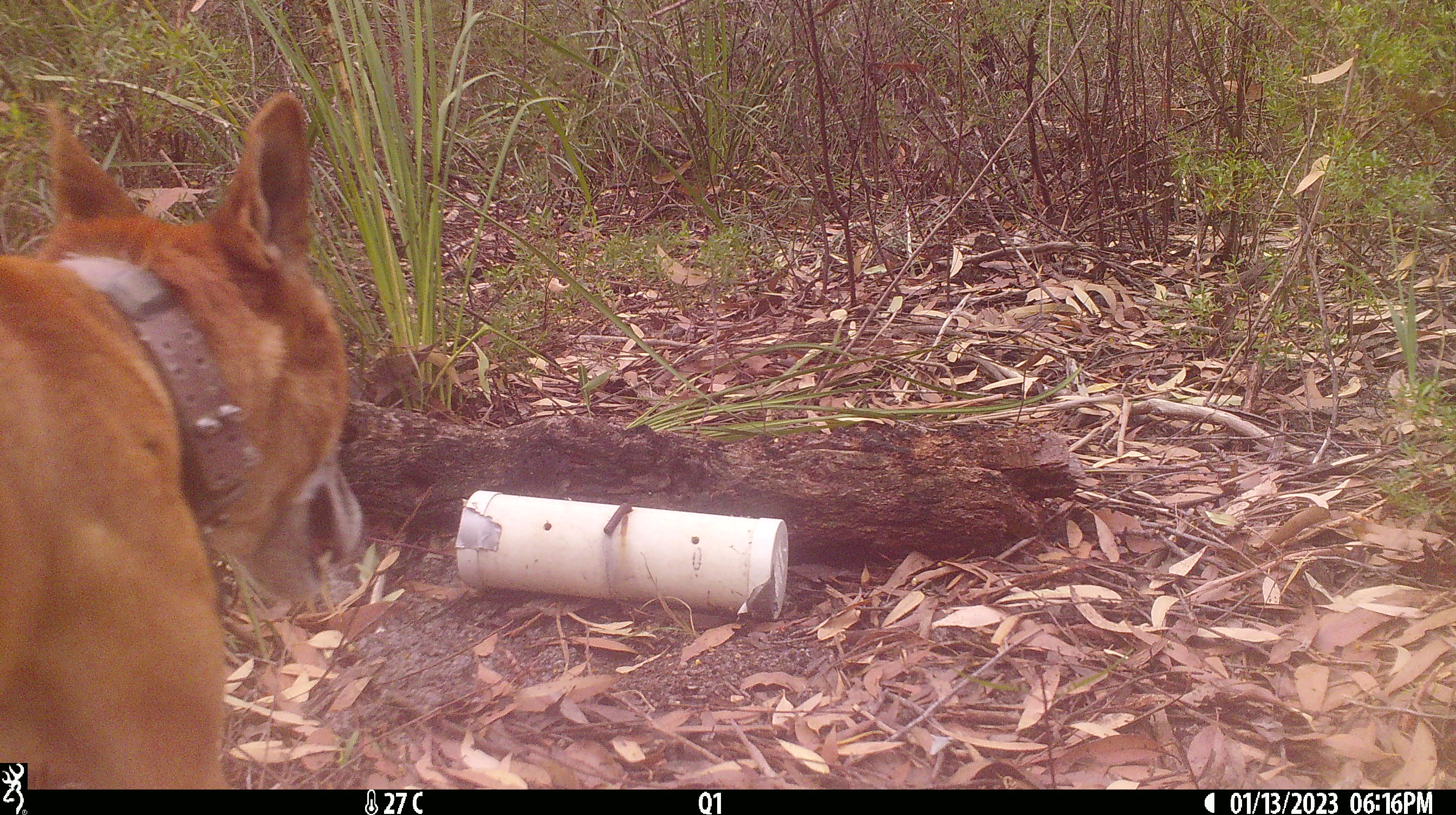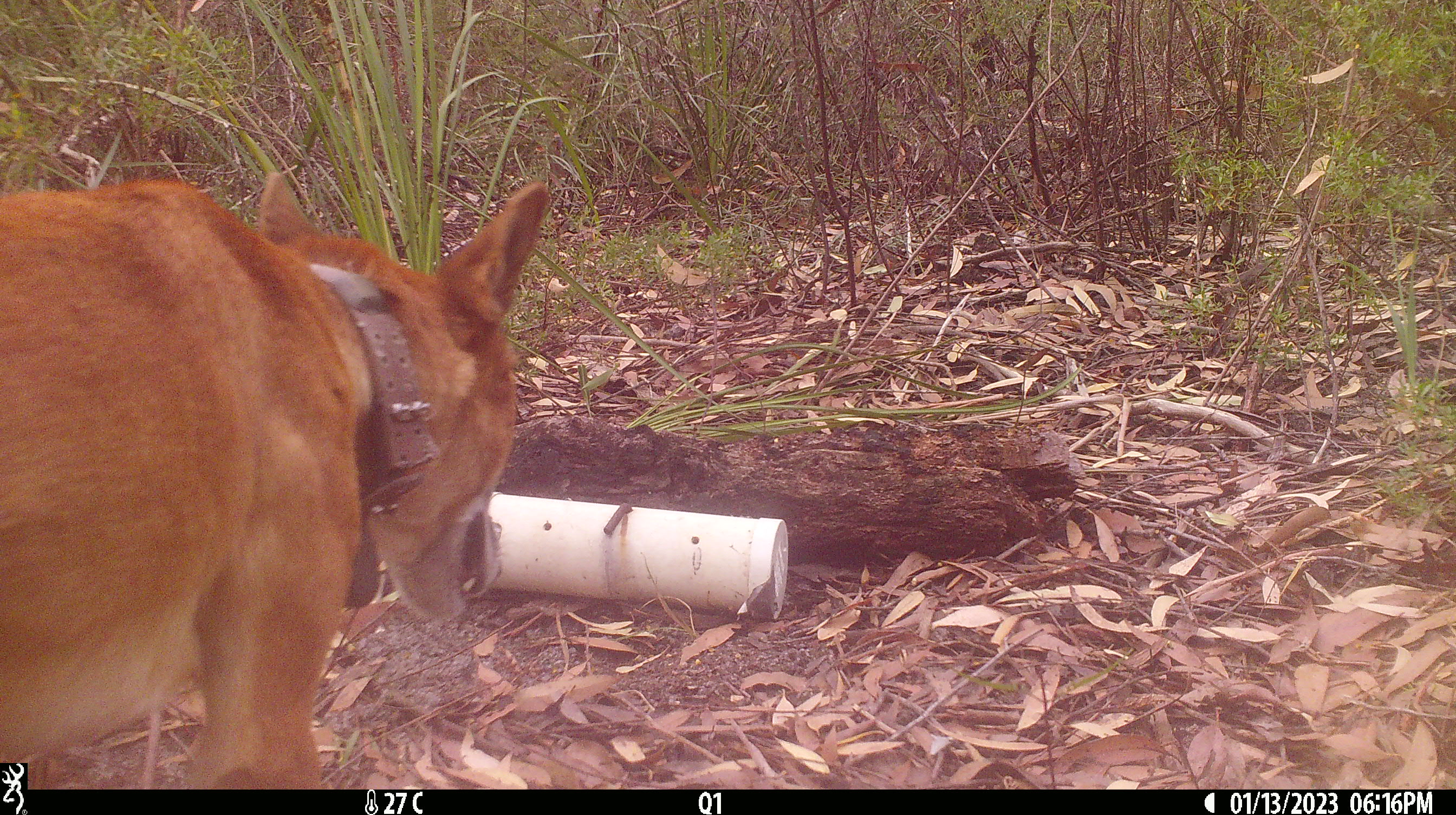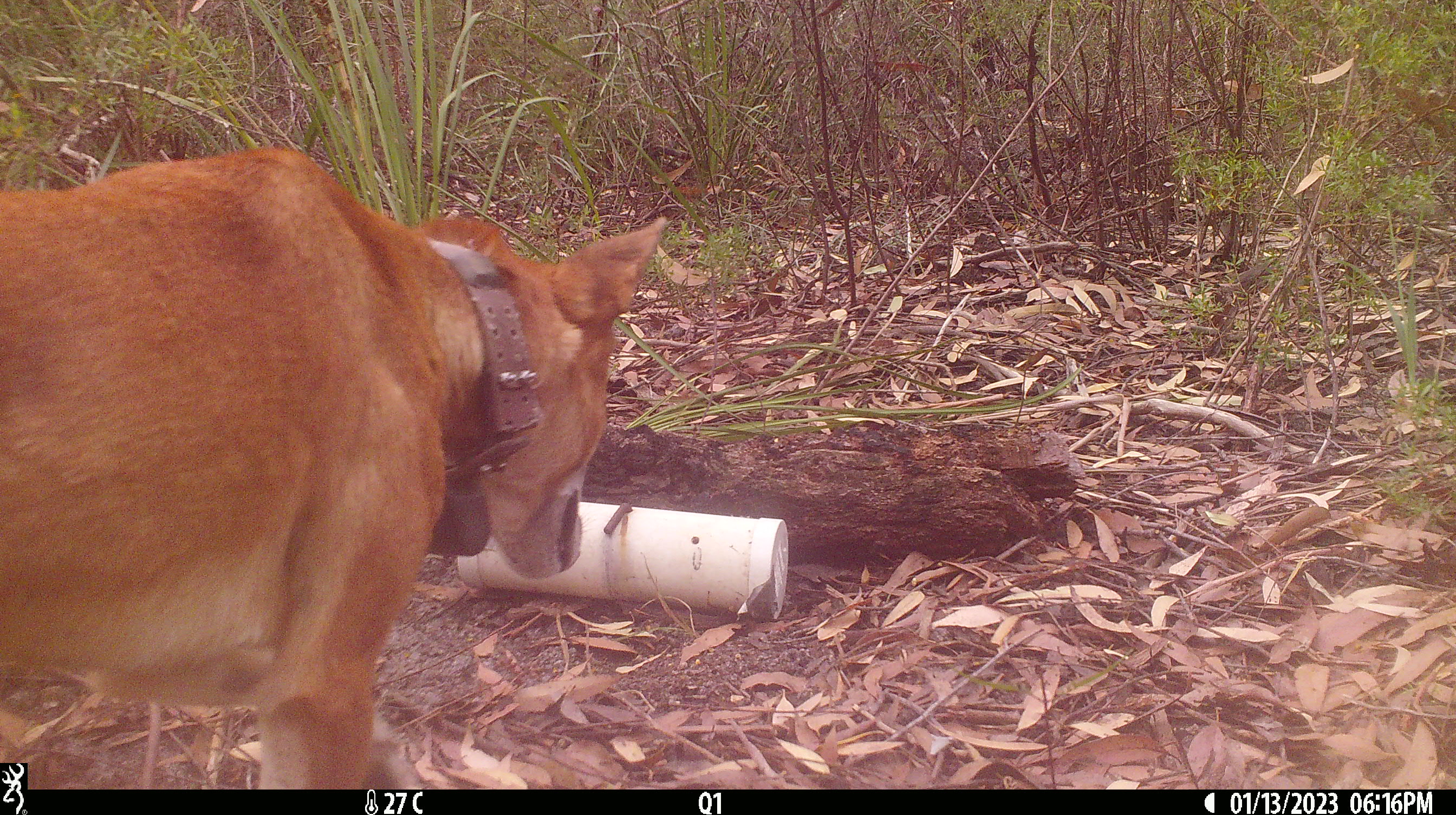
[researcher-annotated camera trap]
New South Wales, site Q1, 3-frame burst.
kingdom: Animalia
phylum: Chordata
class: Mammalia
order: Carnivora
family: Canidae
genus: Canis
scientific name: Canis familiaris dingo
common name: dingo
Dingo (Canis familiaris dingo).